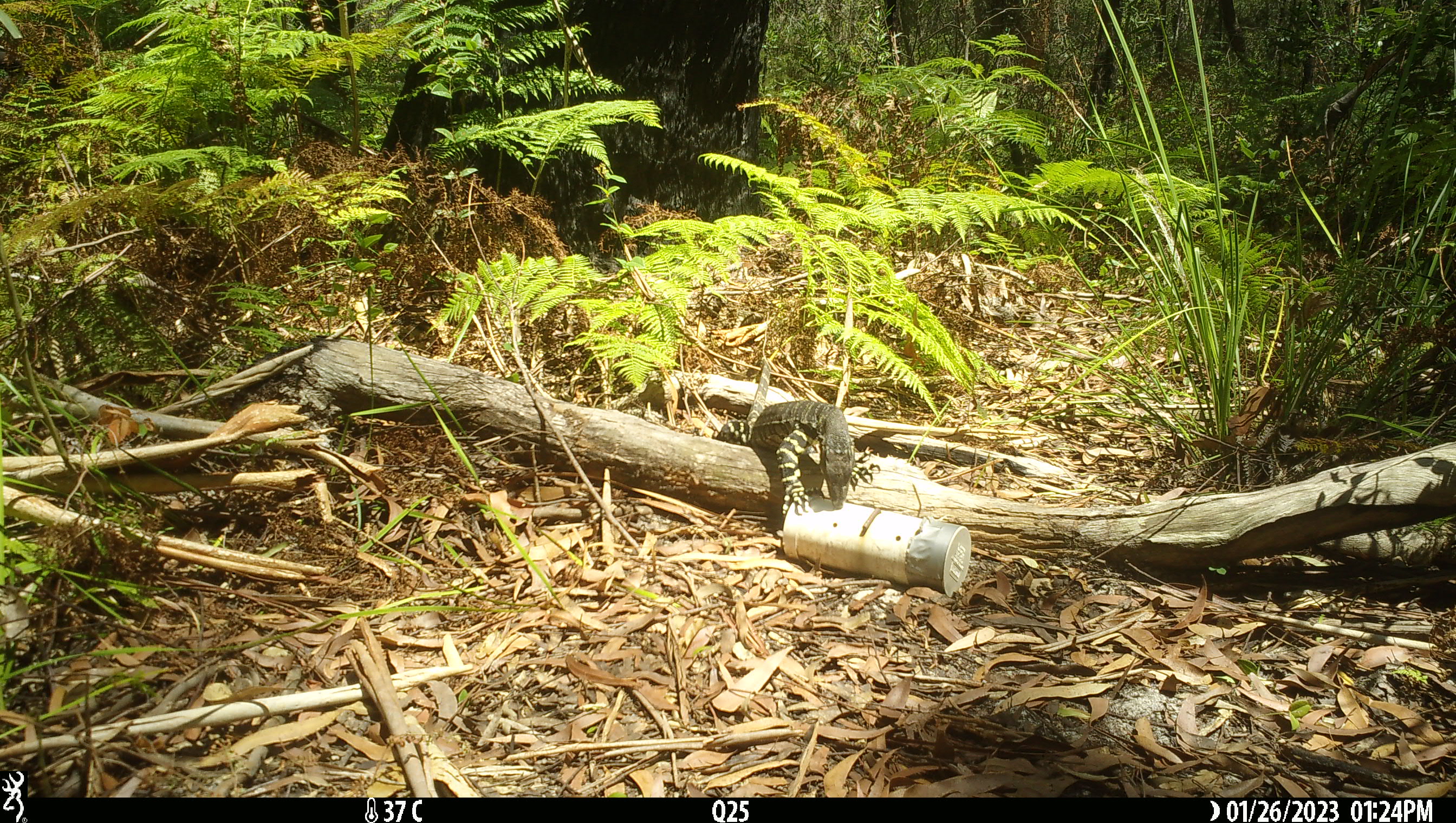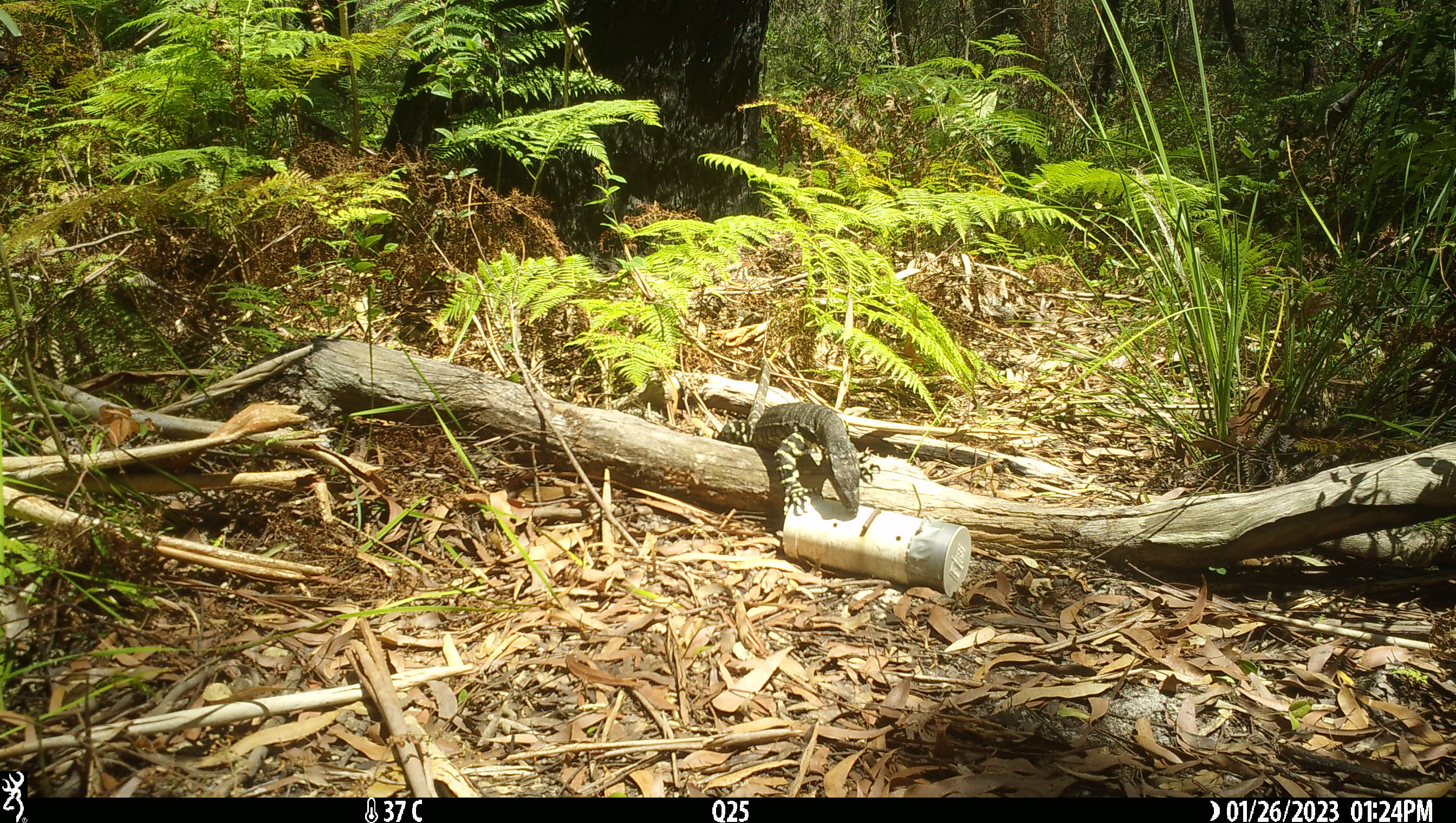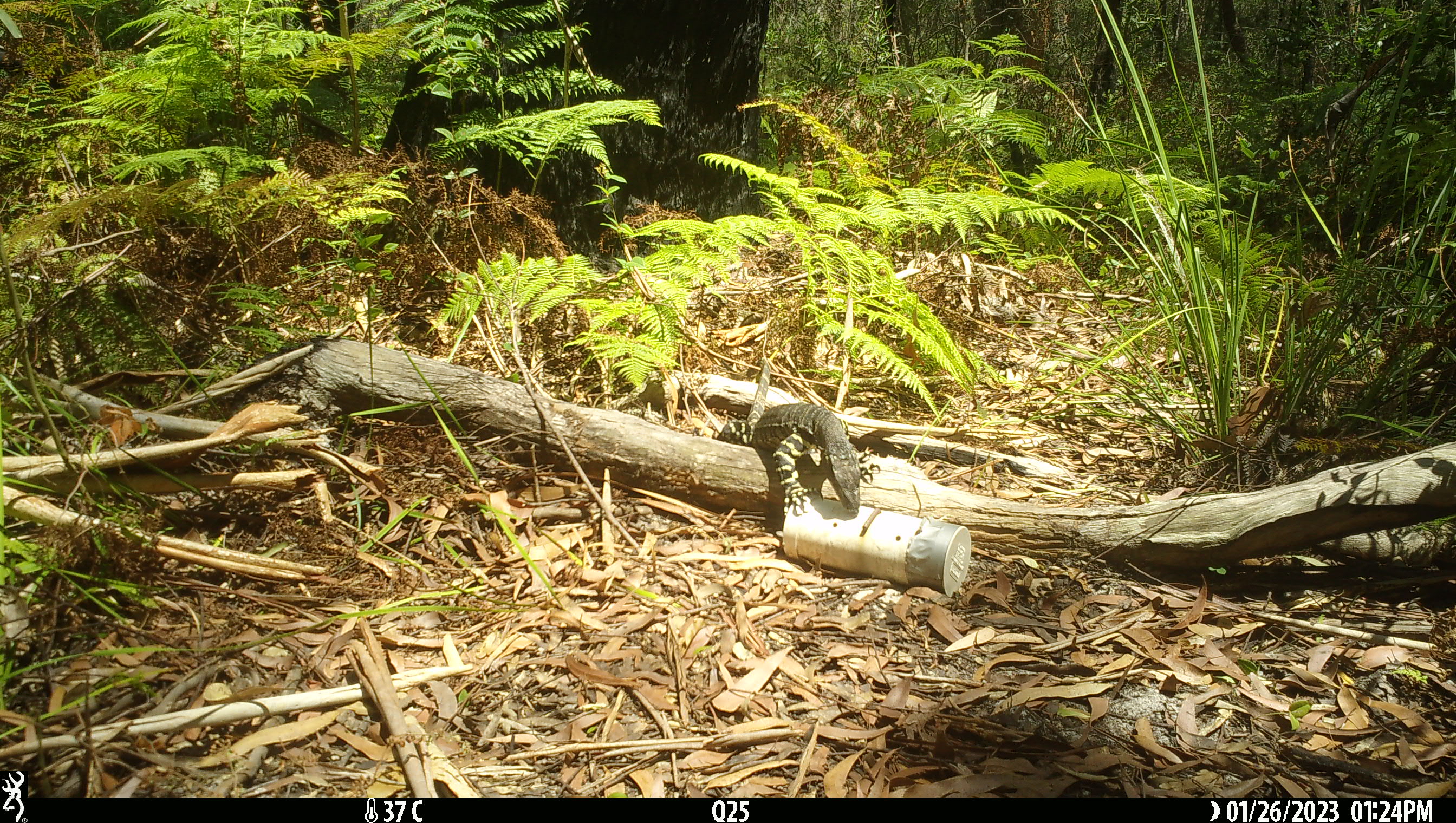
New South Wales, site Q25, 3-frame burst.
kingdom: Animalia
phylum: Chordata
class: Reptilia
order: Squamata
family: Varanidae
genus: Varanus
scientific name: Varanus varius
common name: lace monitor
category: goanna